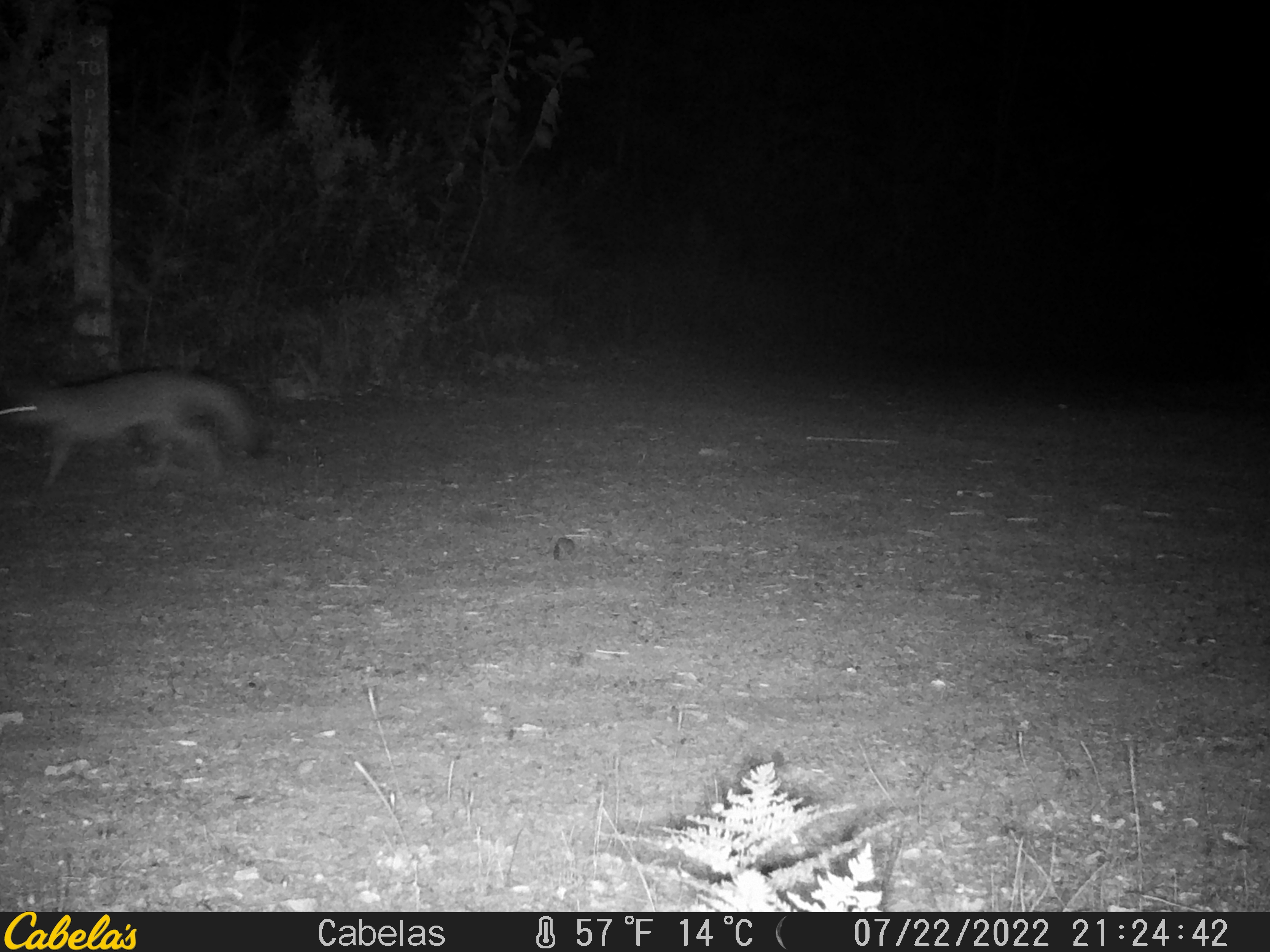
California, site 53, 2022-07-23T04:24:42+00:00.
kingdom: Animalia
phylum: Chordata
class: Mammalia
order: Carnivora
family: Canidae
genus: Urocyon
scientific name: Urocyon cinereoargenteus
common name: gray fox